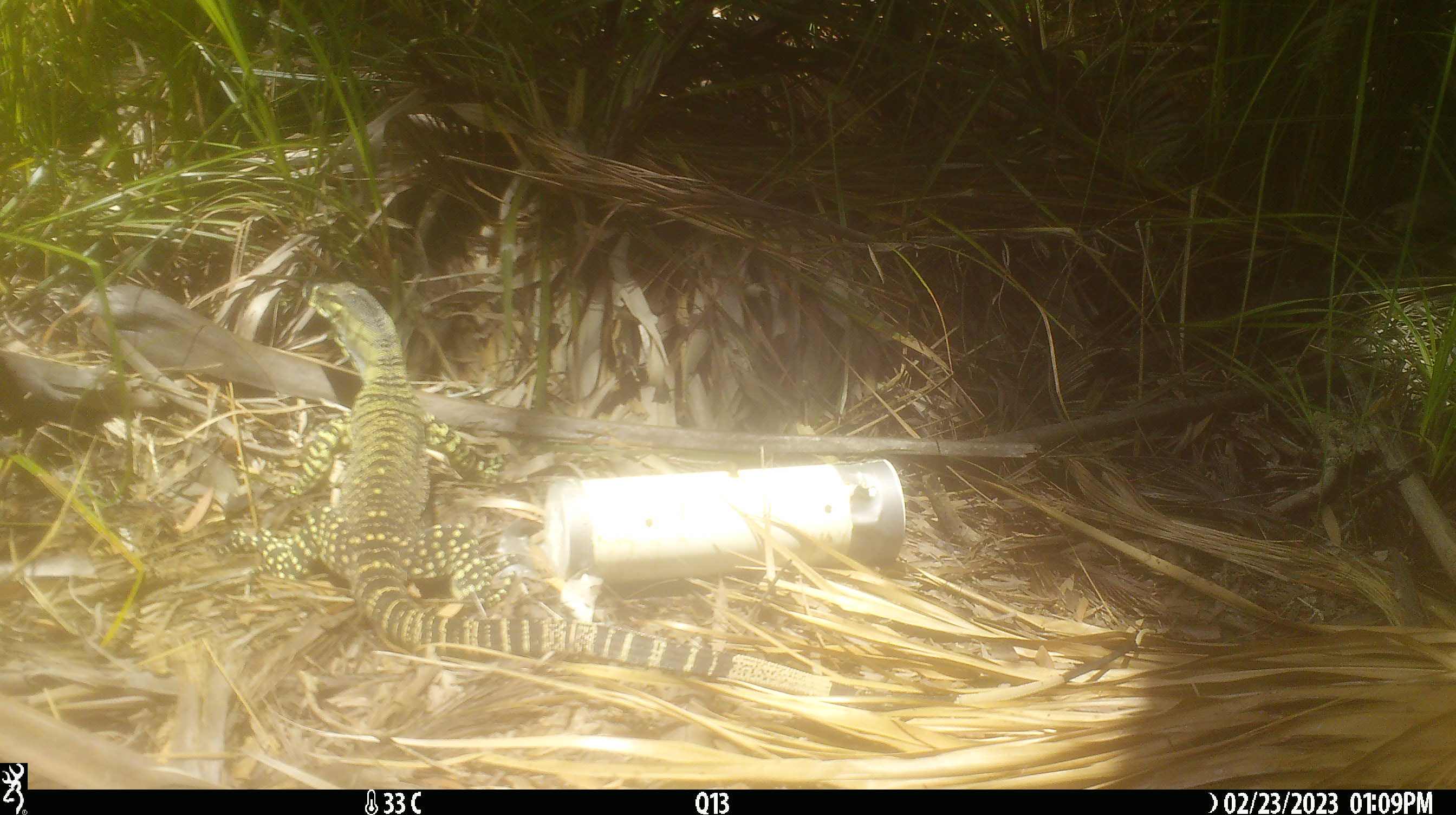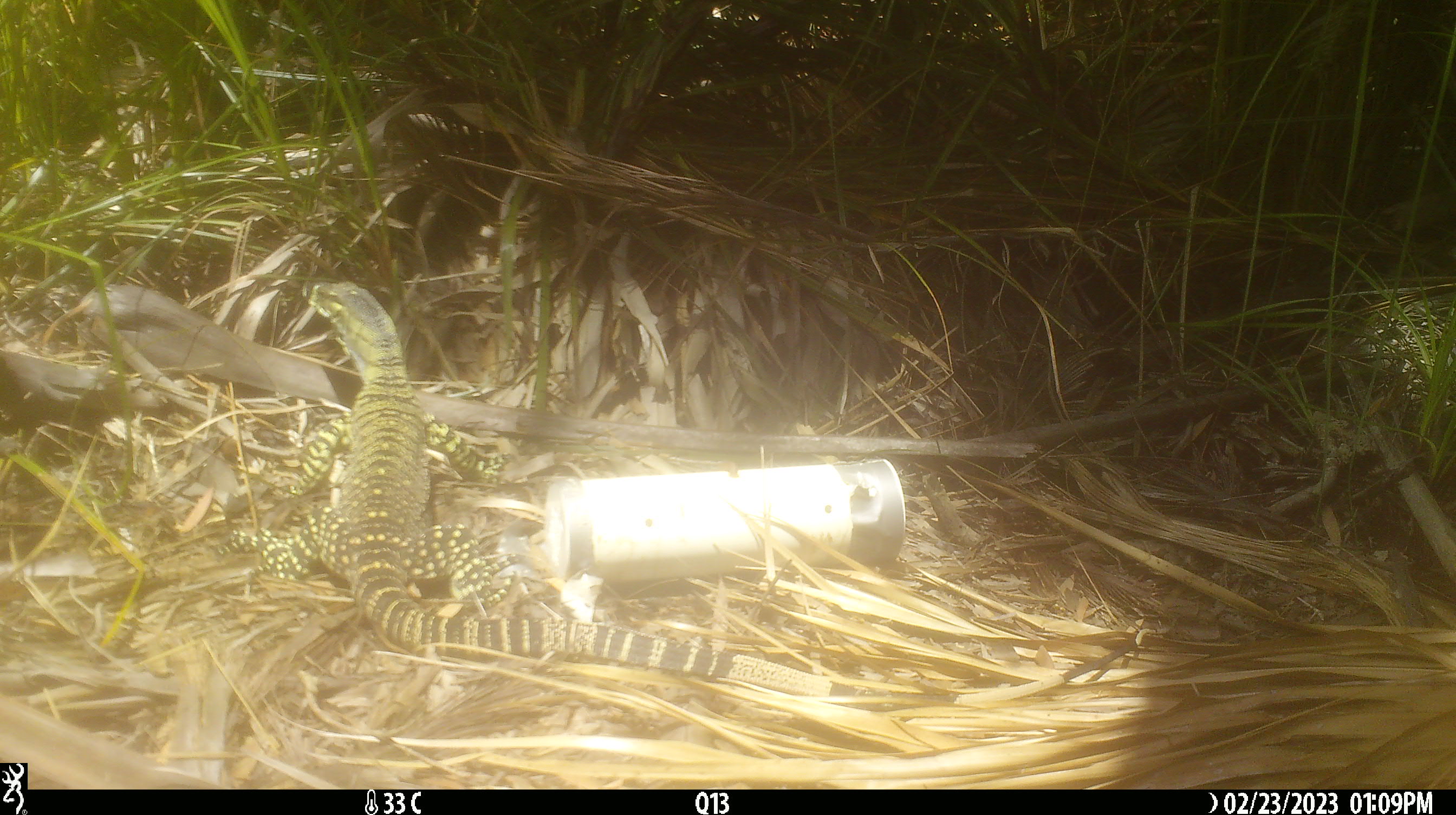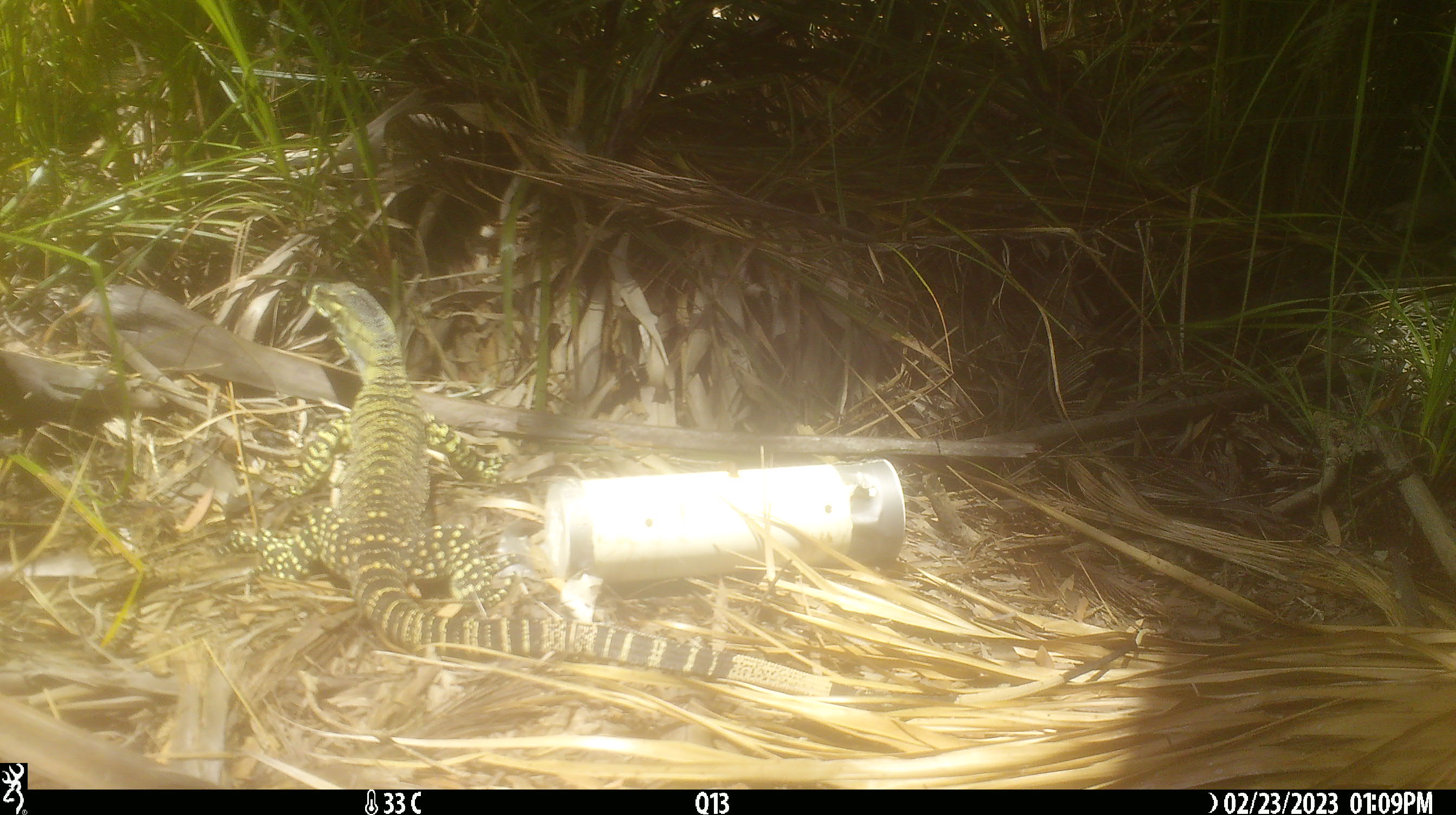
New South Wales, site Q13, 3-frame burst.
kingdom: Animalia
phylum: Chordata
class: Reptilia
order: Squamata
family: Varanidae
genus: Varanus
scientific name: Varanus varius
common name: lace monitor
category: goanna